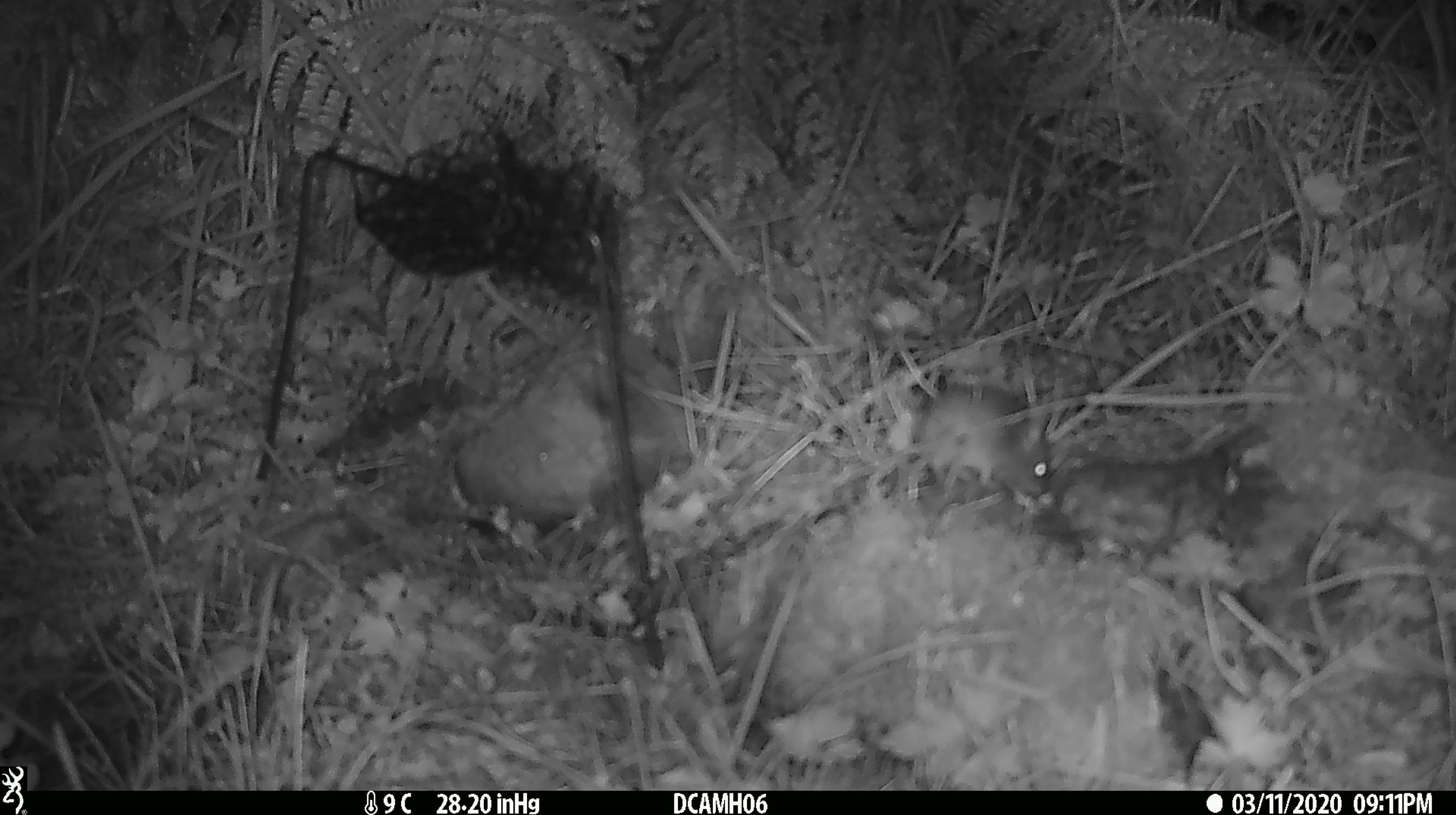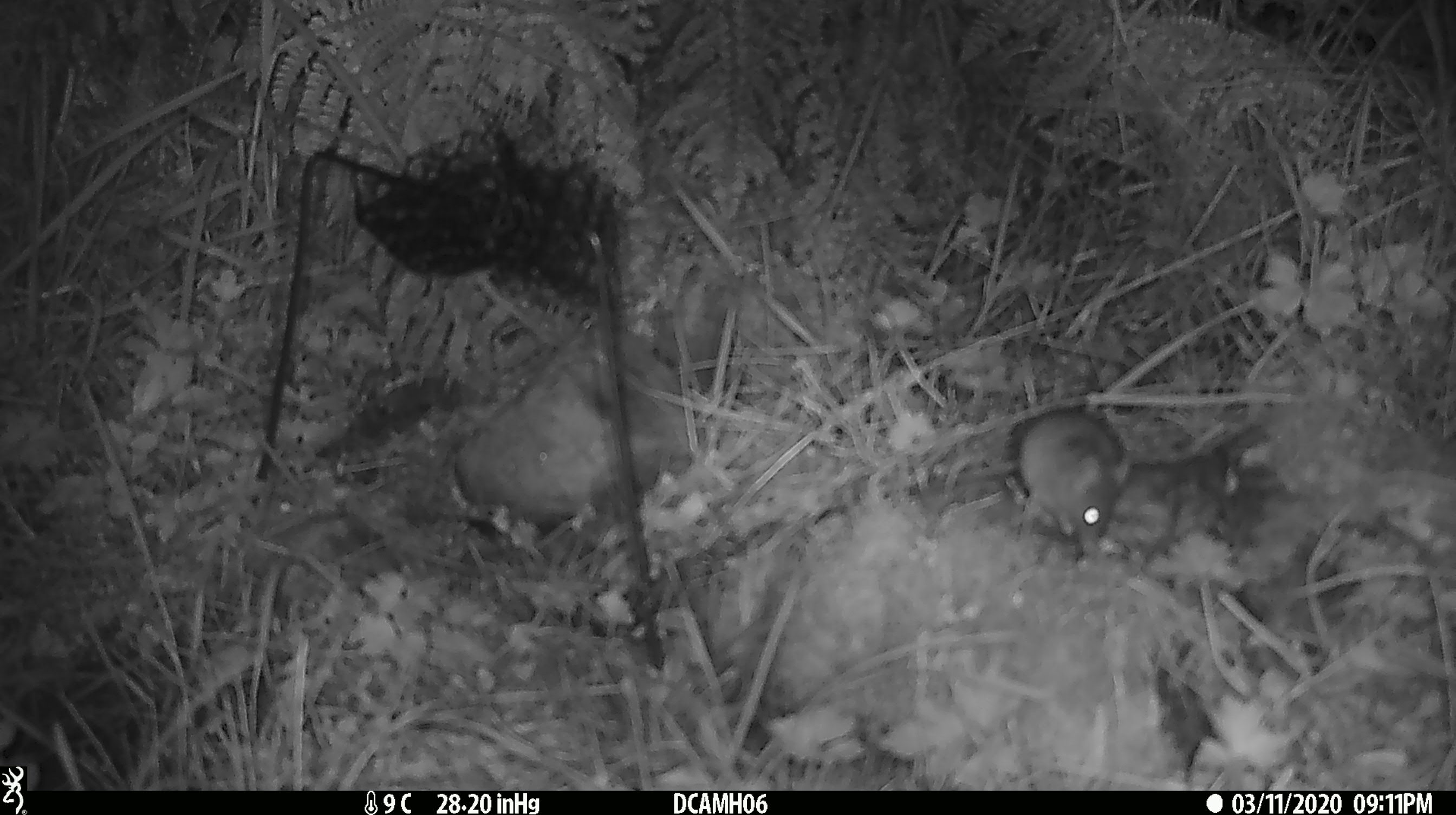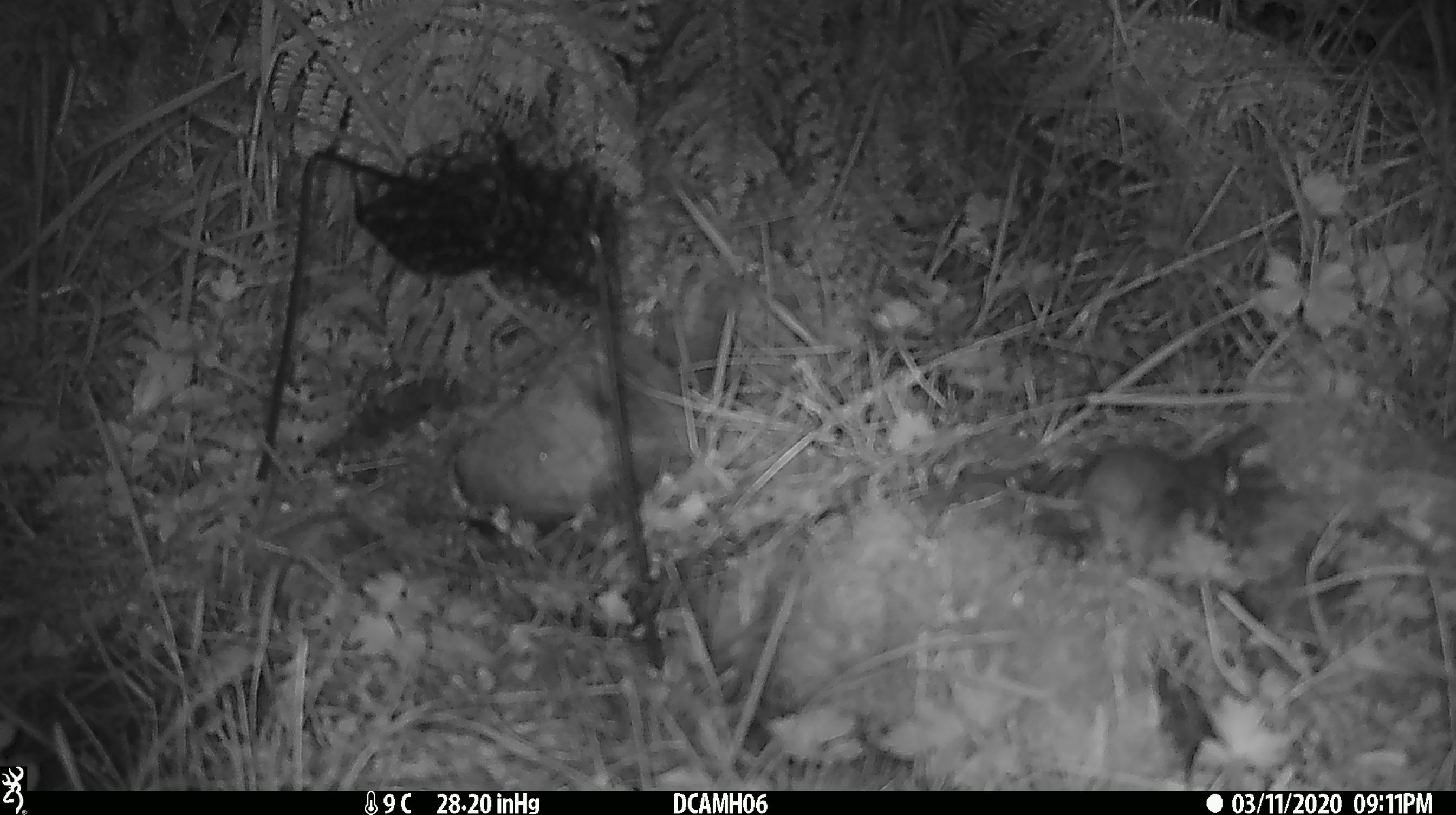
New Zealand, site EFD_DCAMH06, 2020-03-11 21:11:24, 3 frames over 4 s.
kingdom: Animalia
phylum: Chordata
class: Mammalia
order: Rodentia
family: Muridae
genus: Mus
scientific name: Mus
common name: mouse